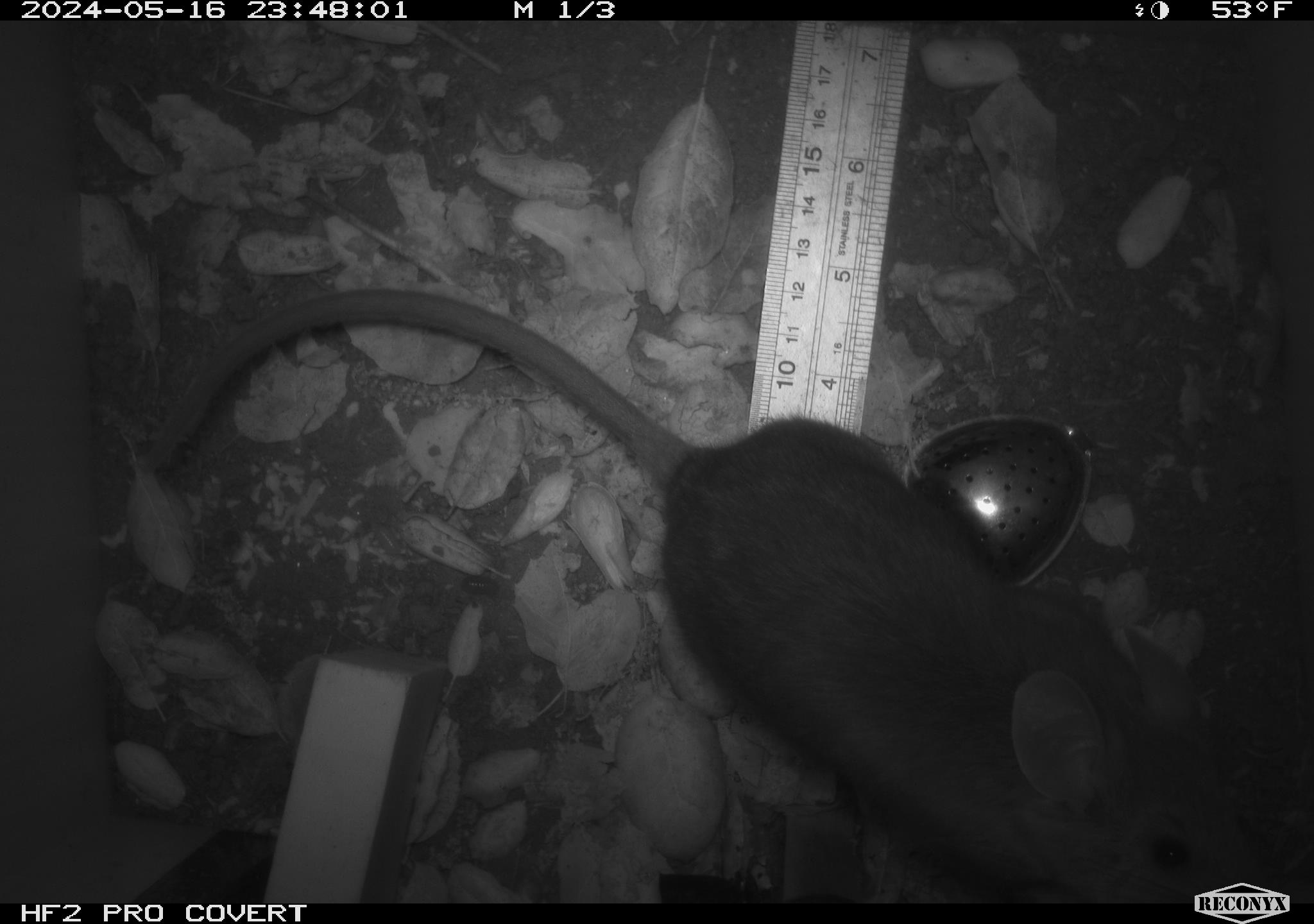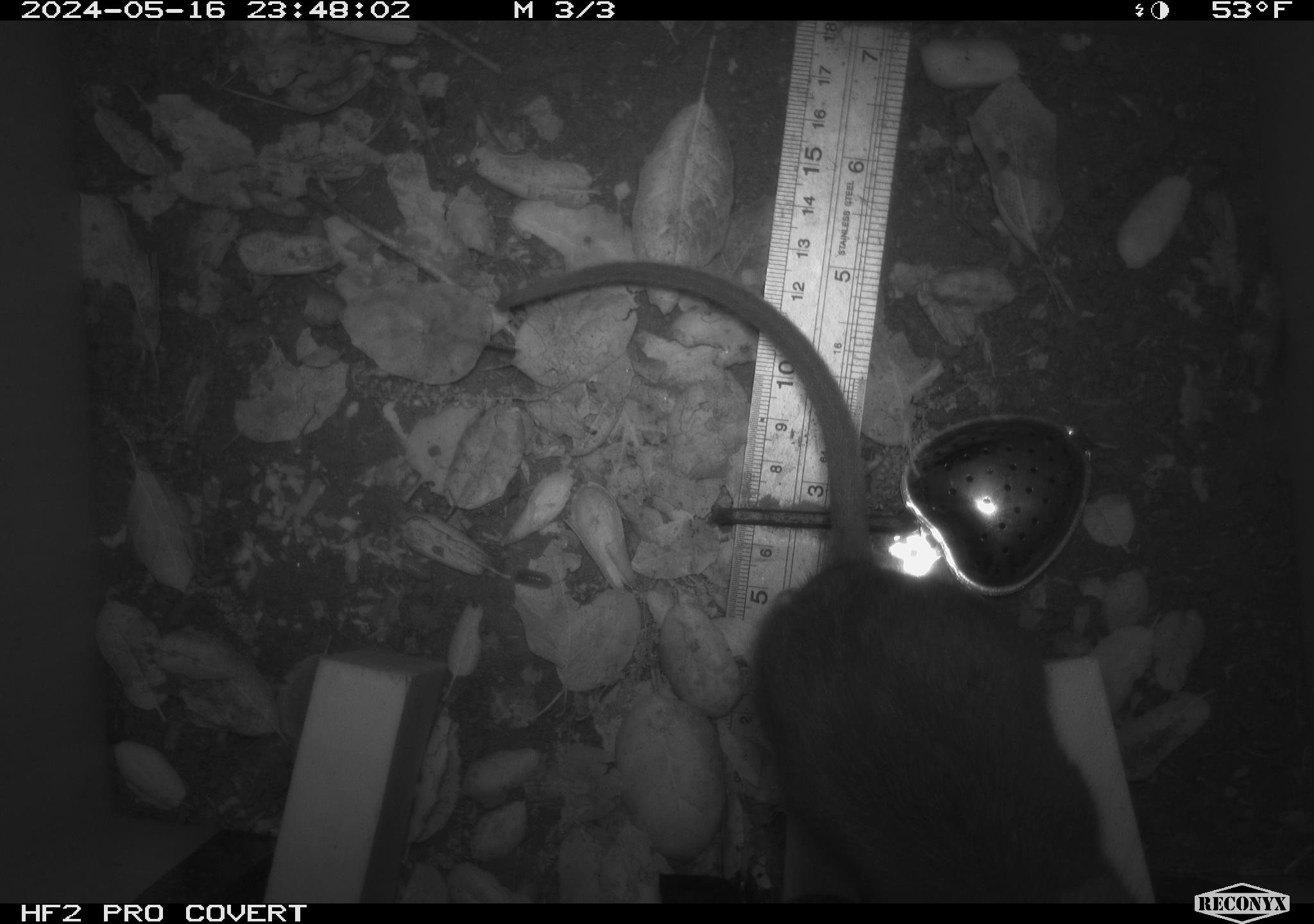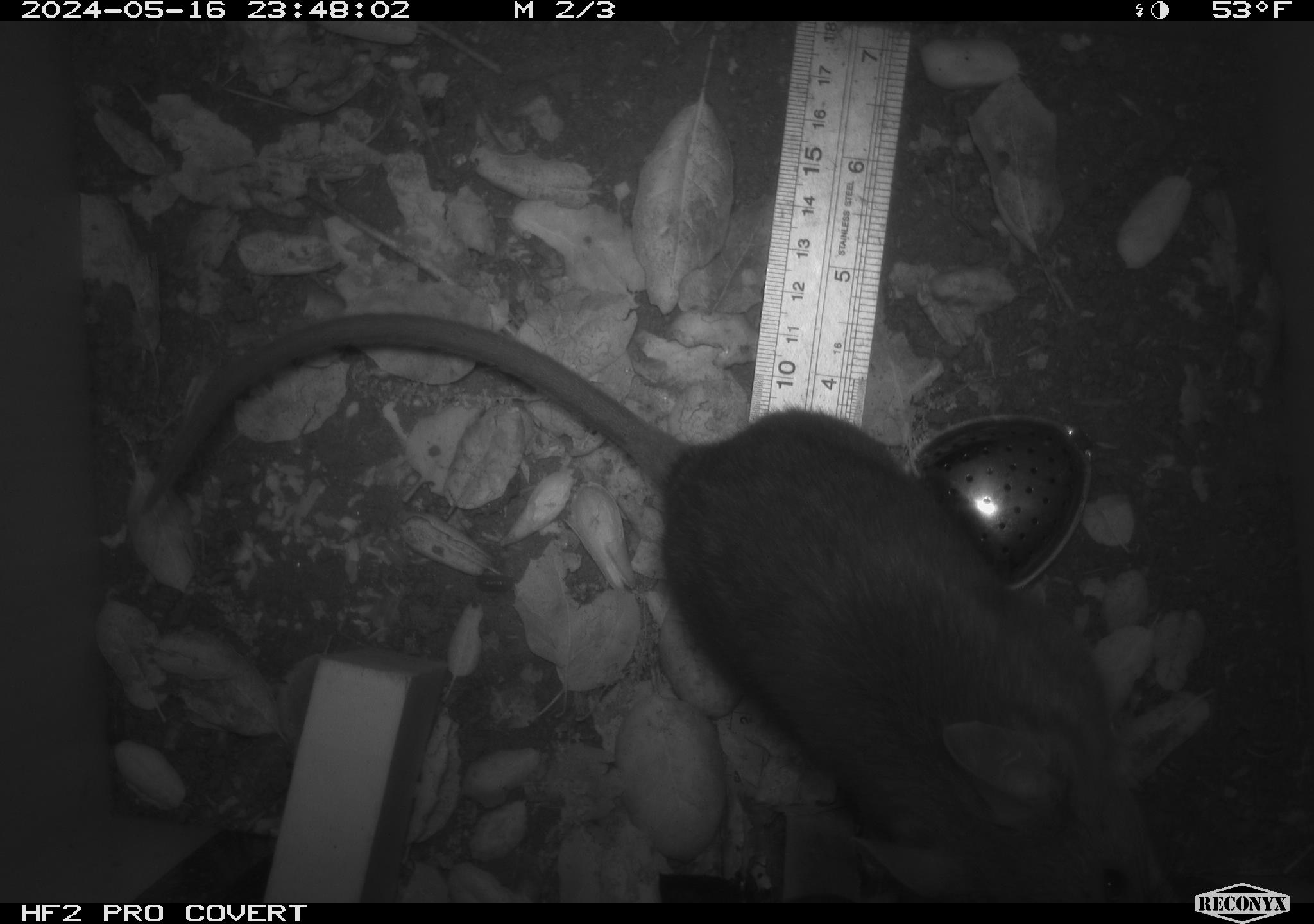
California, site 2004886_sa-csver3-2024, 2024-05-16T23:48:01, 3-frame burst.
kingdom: Animalia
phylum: Chordata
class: Mammalia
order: Rodentia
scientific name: Rodentia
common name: rodent